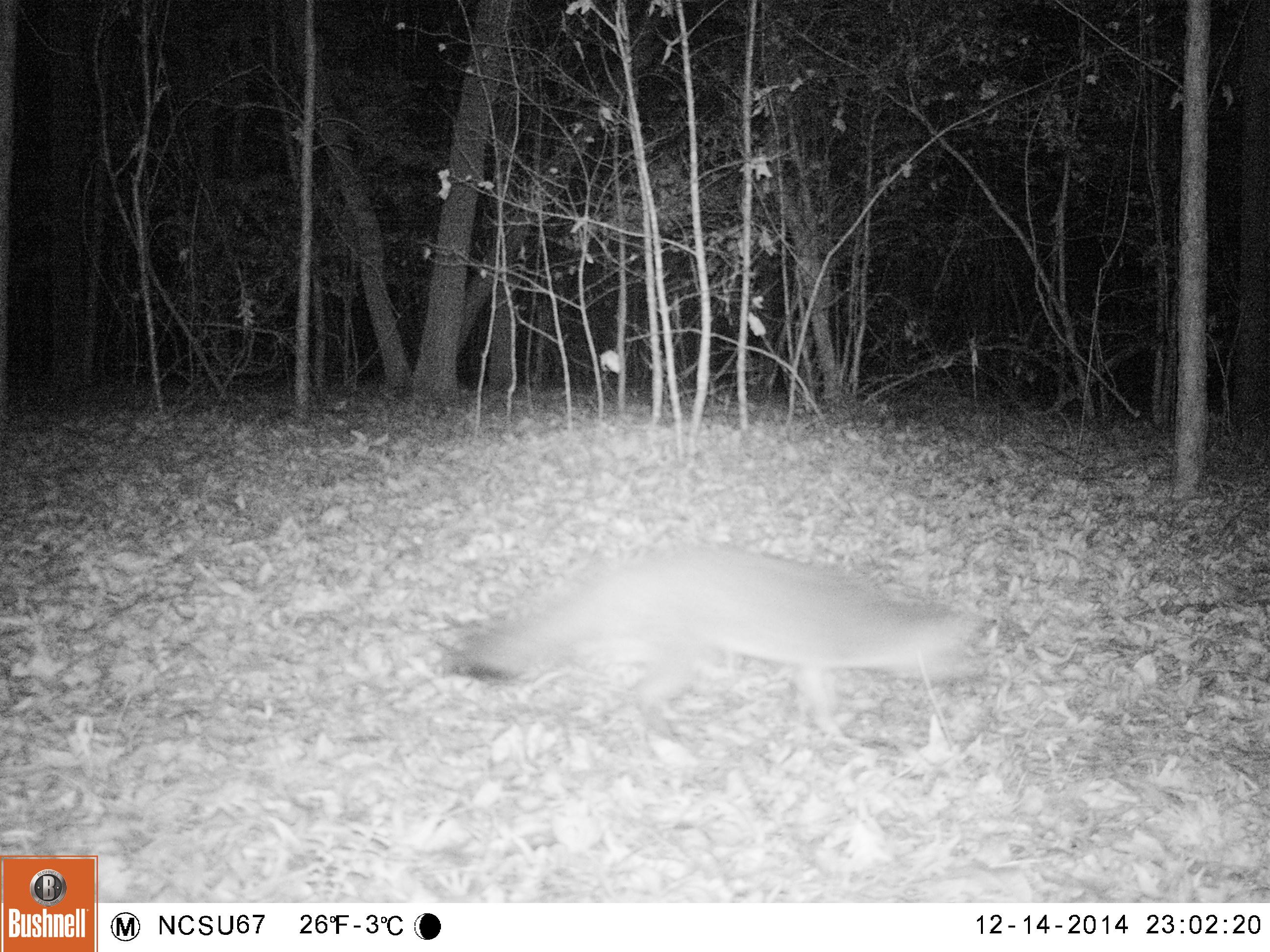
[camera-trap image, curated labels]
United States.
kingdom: Animalia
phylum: Chordata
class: Mammalia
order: Carnivora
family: Canidae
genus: Urocyon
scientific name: Urocyon cinereoargenteus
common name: gray fox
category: Grey Fox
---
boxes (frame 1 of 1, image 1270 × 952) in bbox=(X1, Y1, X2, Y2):
Grey Fox: bbox=(434, 544, 1014, 736)